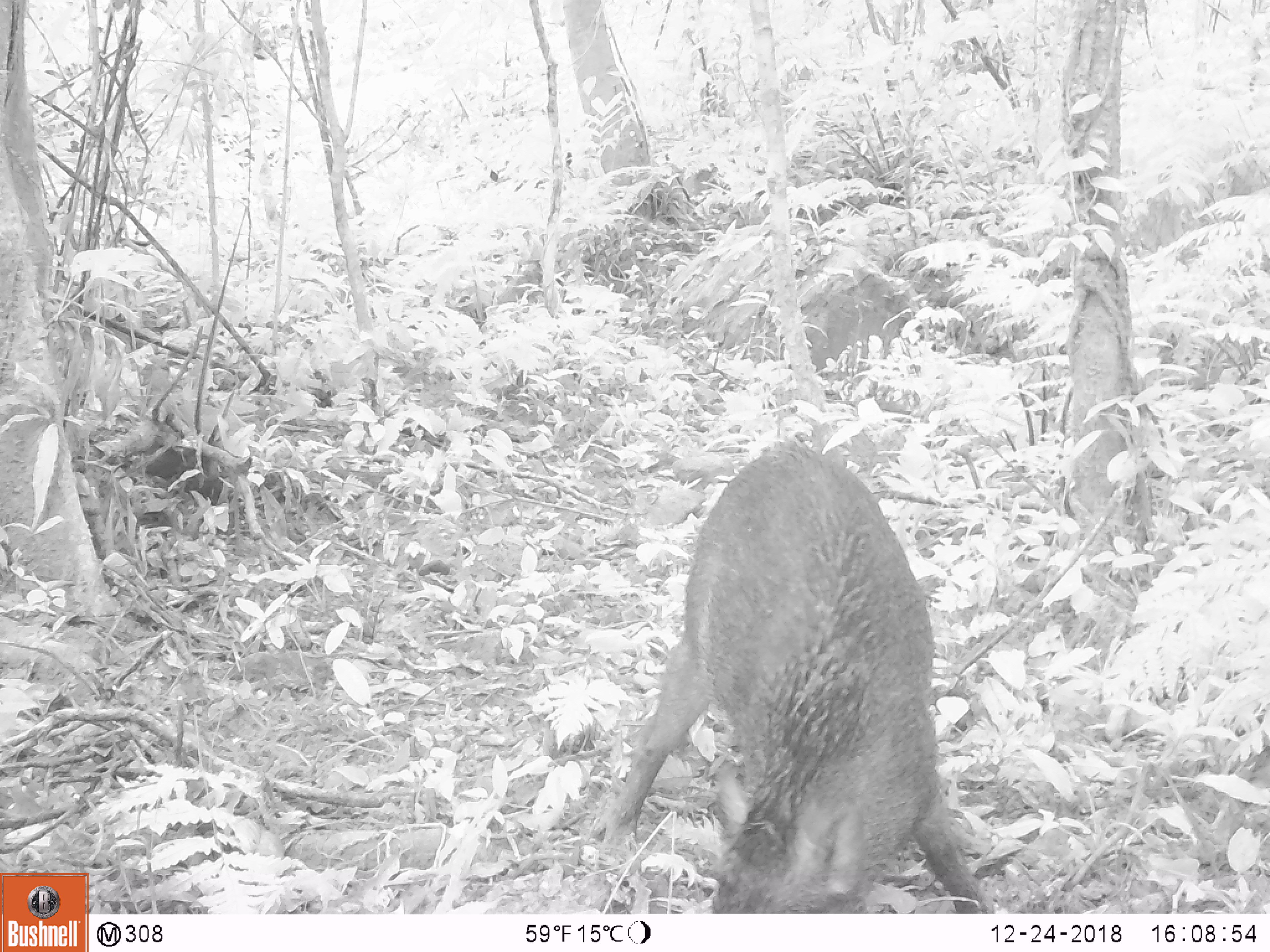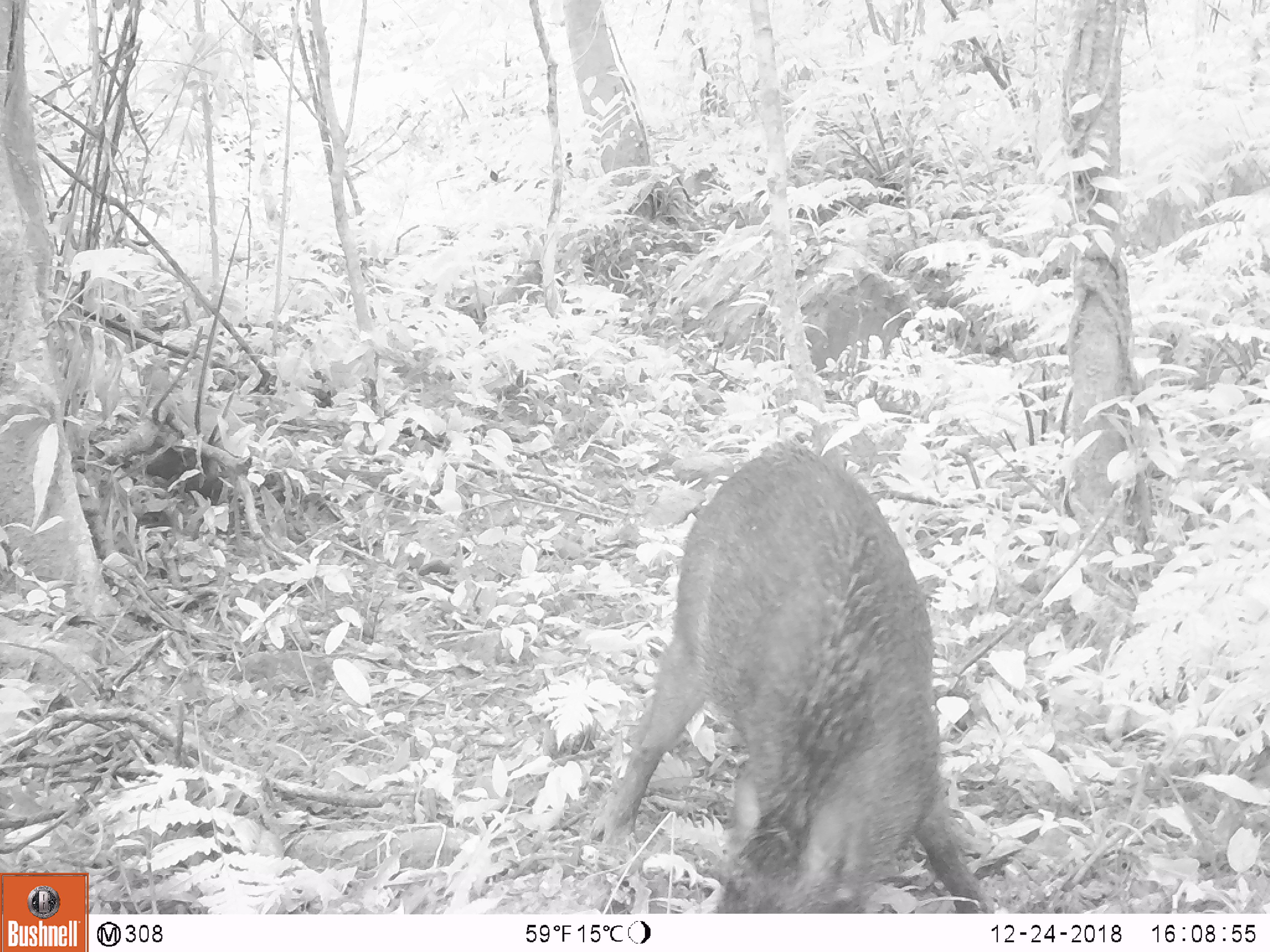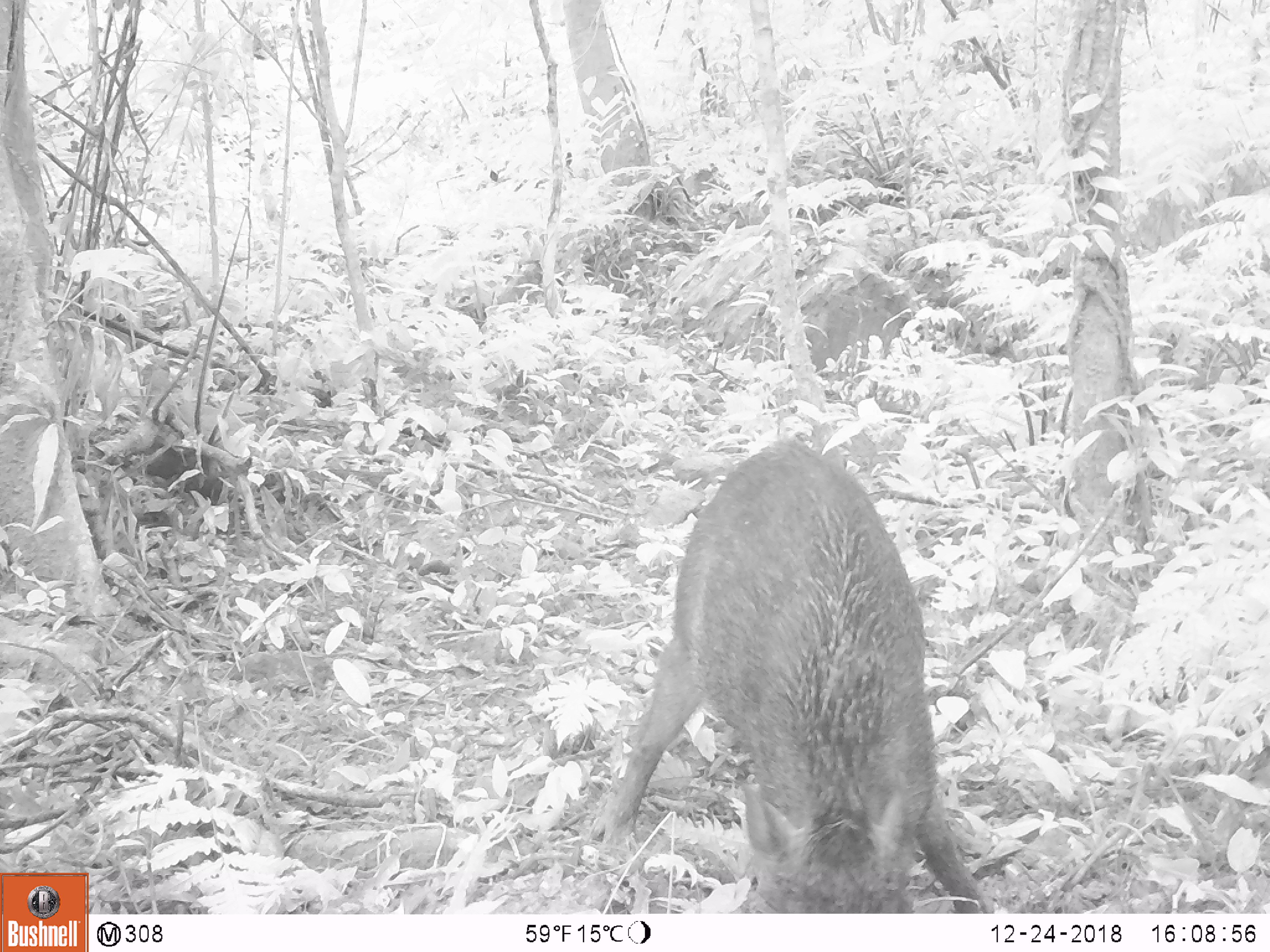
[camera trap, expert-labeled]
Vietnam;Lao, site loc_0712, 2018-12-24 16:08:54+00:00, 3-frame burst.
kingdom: Animalia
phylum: Chordata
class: Mammalia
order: Artiodactyla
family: Suidae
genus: Sus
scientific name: Sus scrofa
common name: eurasian wild pig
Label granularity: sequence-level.